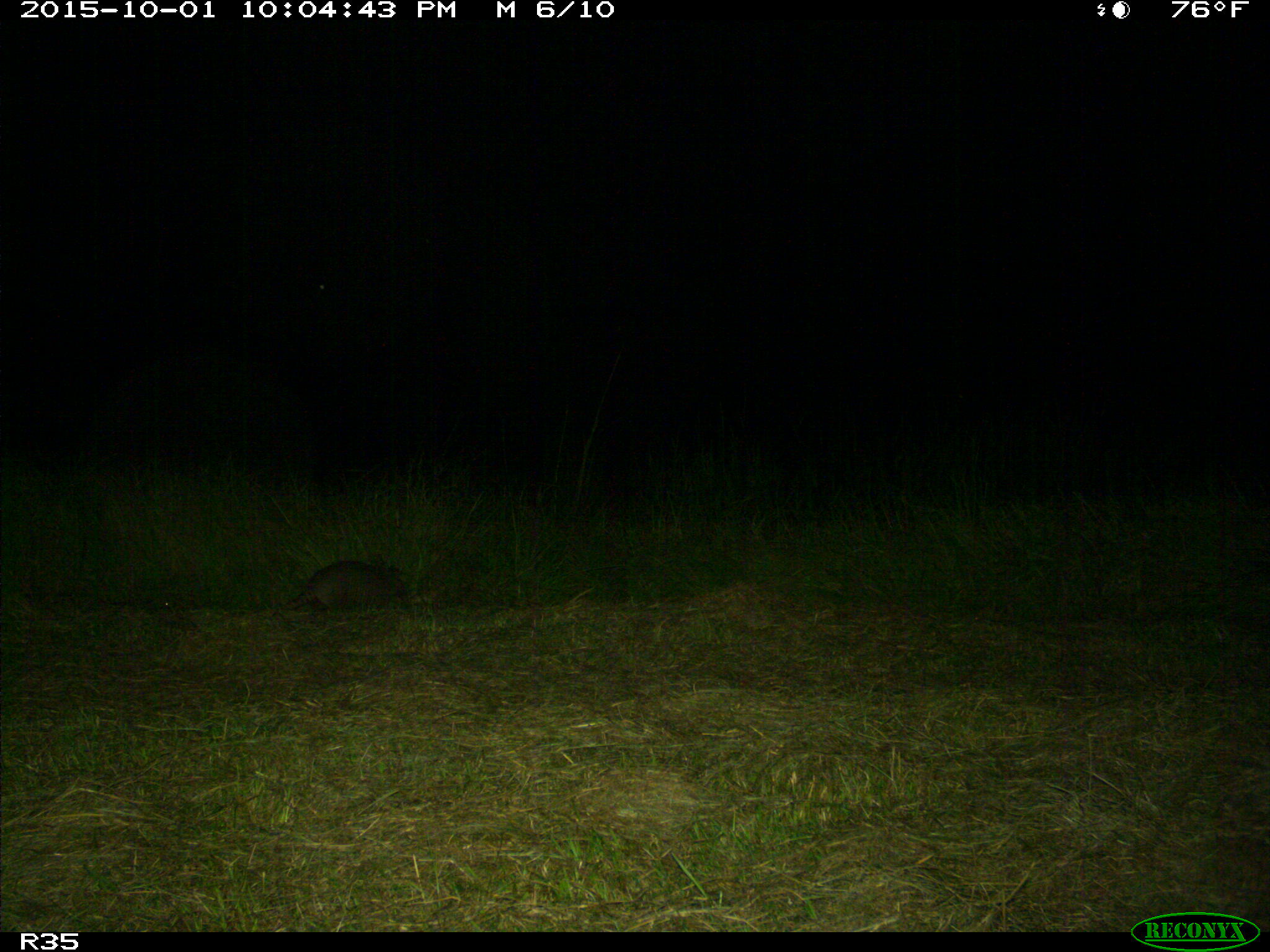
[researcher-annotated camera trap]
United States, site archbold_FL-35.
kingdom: Animalia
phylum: Chordata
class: Mammalia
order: Cingulata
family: Dasypodidae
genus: Dasypus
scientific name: Dasypus novemcinctus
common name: nine-banded armadillo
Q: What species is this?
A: Dasypus novemcinctus (nine-banded armadillo).